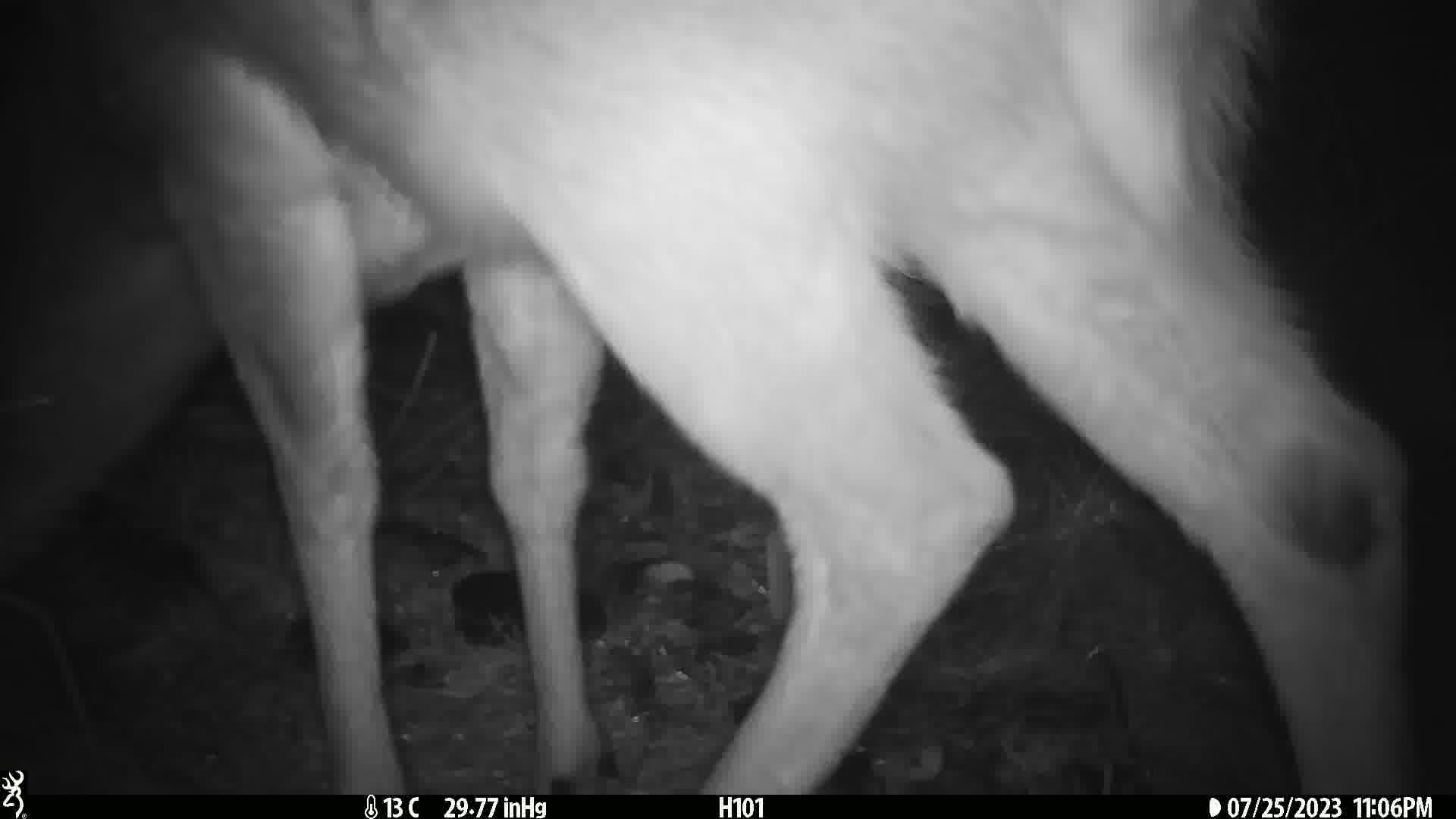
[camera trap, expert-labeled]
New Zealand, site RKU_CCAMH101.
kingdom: Animalia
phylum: Chordata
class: Mammalia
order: Artiodactyla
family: Cervidae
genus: Odocoileus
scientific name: Odocoileus virginianus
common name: white-tailed deer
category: white tailed deer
White tailed deer (white-tailed deer) (Odocoileus virginianus).